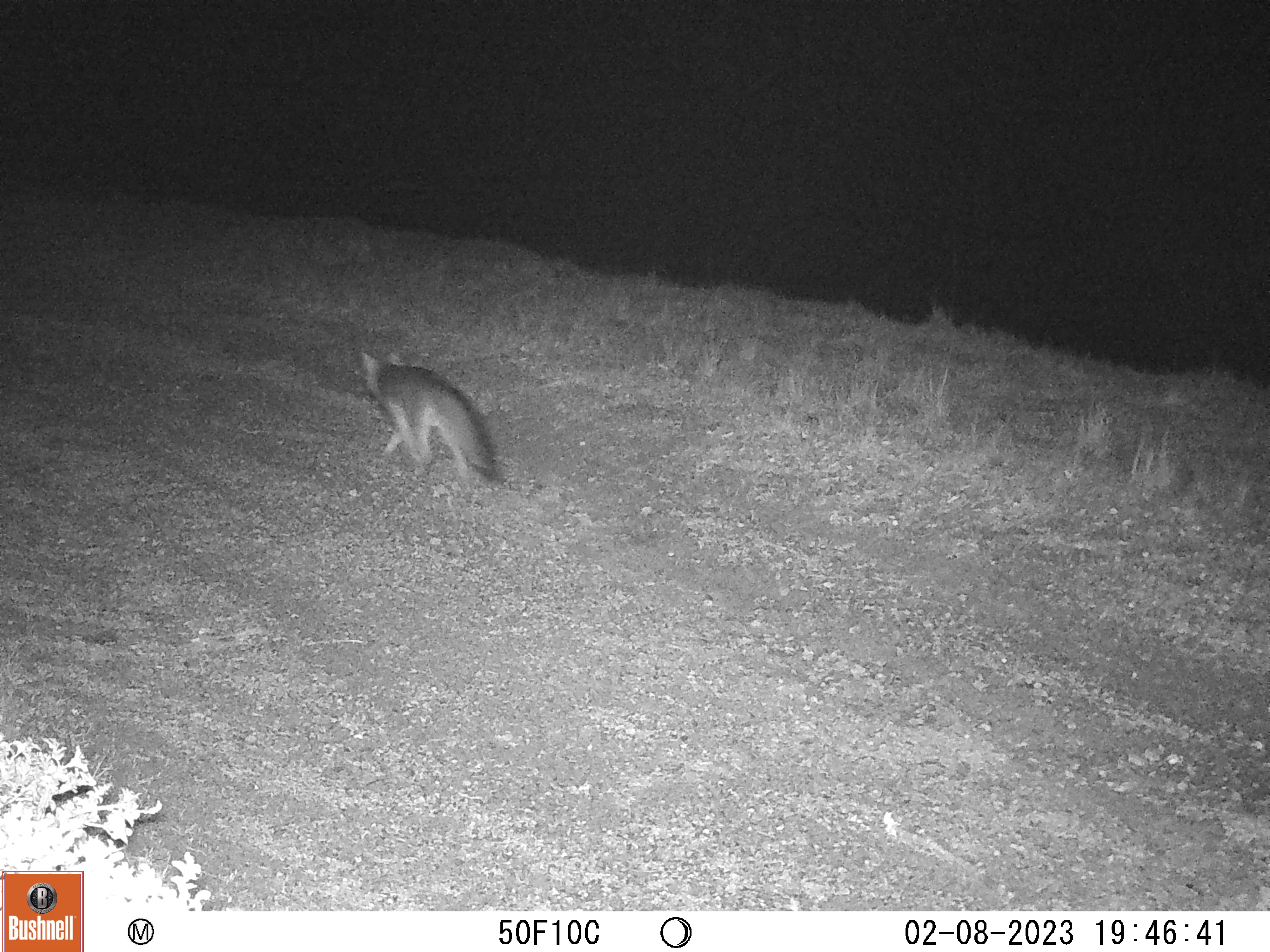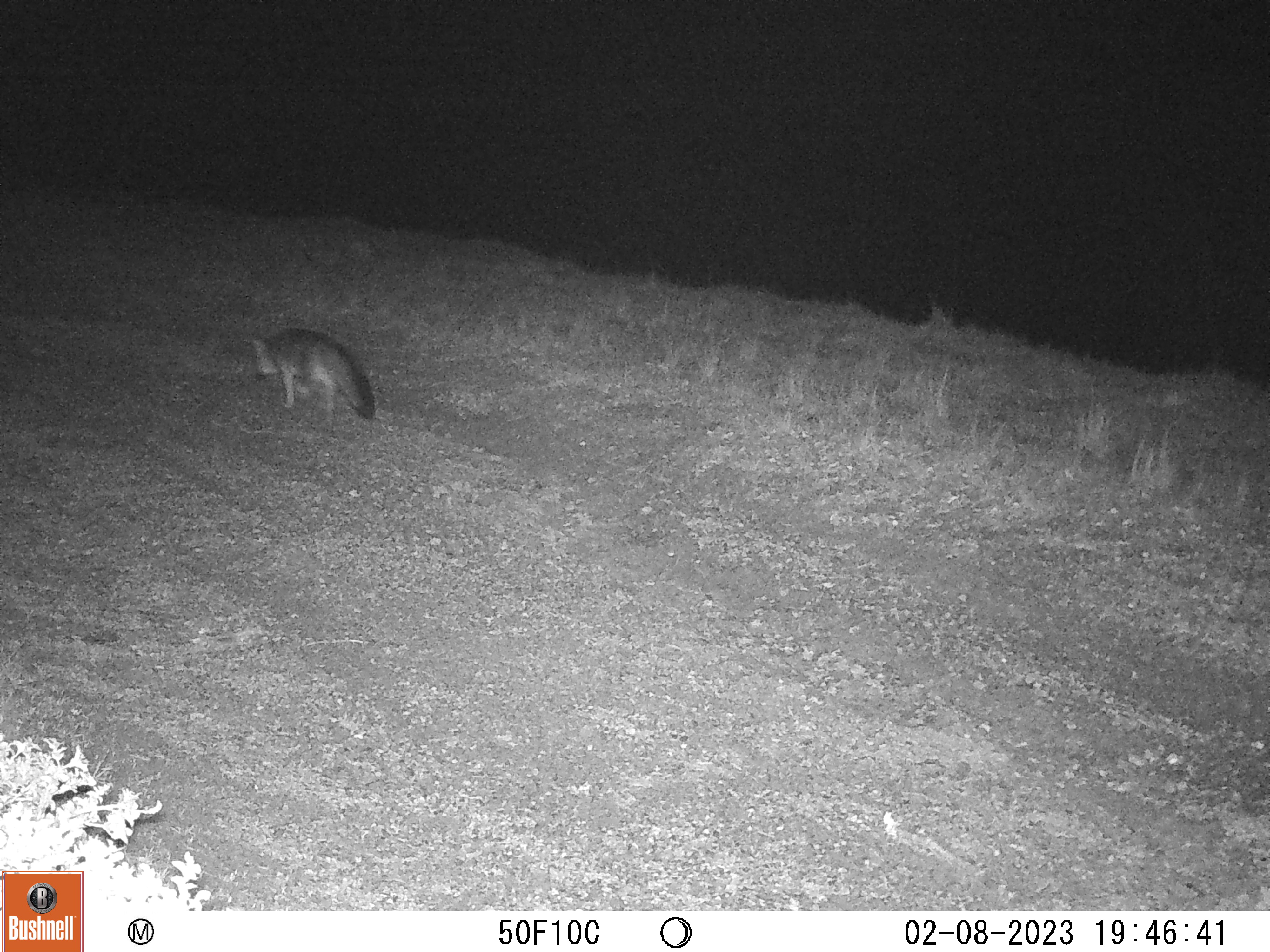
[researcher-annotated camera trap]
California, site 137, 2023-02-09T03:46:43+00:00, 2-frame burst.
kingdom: Animalia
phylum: Chordata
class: Mammalia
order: Carnivora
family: Canidae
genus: Urocyon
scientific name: Urocyon cinereoargenteus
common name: gray fox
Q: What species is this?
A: Gray fox (Urocyon cinereoargenteus).